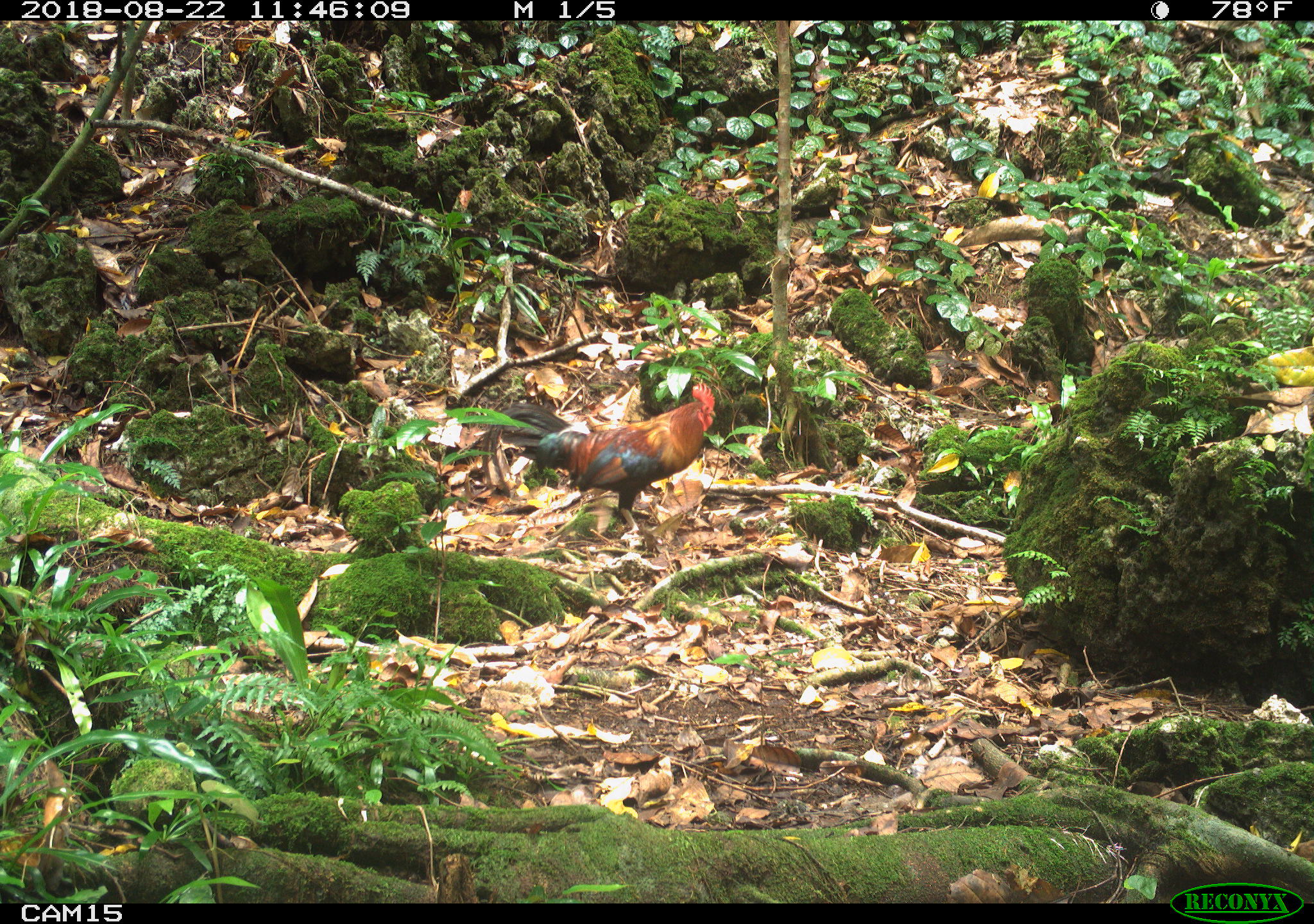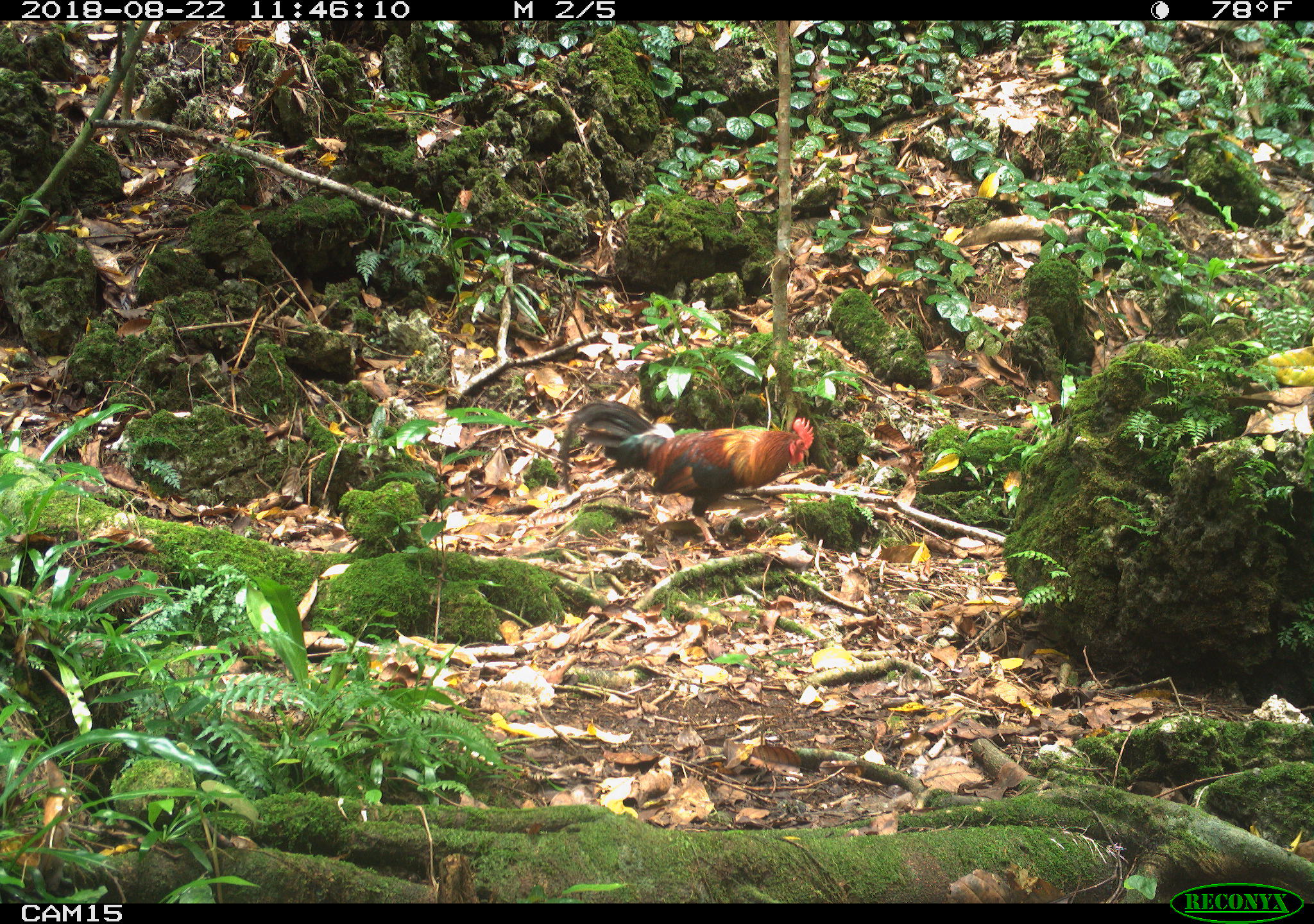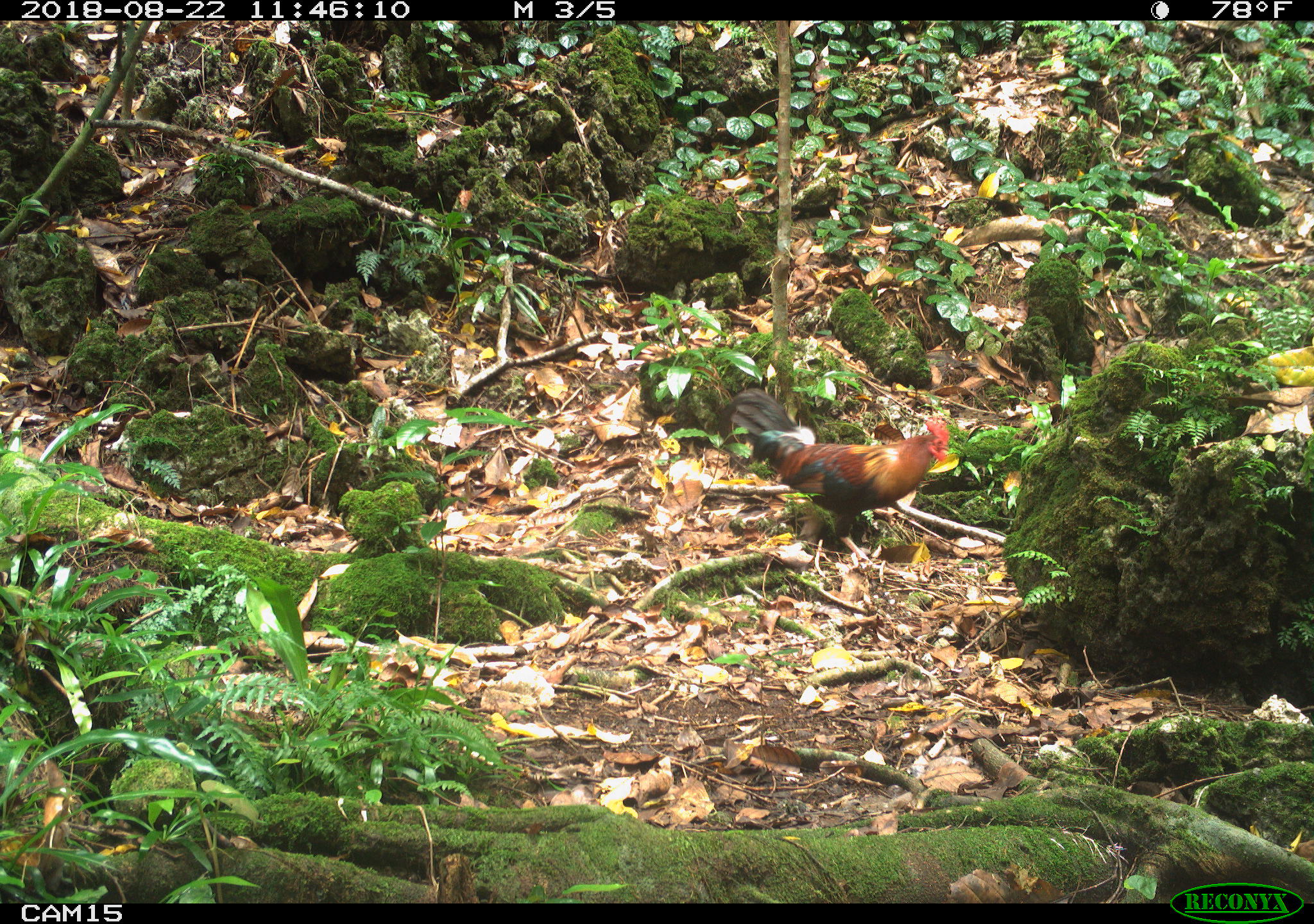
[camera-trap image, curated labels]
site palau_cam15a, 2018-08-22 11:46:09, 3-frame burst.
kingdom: Animalia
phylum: Chordata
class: Aves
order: Galliformes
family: Phasianidae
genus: Gallus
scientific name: Gallus gallus domesticus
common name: rooster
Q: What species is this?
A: Rooster (Gallus gallus domesticus).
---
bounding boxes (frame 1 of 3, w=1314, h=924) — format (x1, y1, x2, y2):
rooster: (495, 370, 732, 542)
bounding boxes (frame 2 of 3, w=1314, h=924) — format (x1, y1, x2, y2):
rooster: (560, 397, 819, 553)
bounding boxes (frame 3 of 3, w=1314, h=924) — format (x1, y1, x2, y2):
rooster: (719, 389, 959, 568)